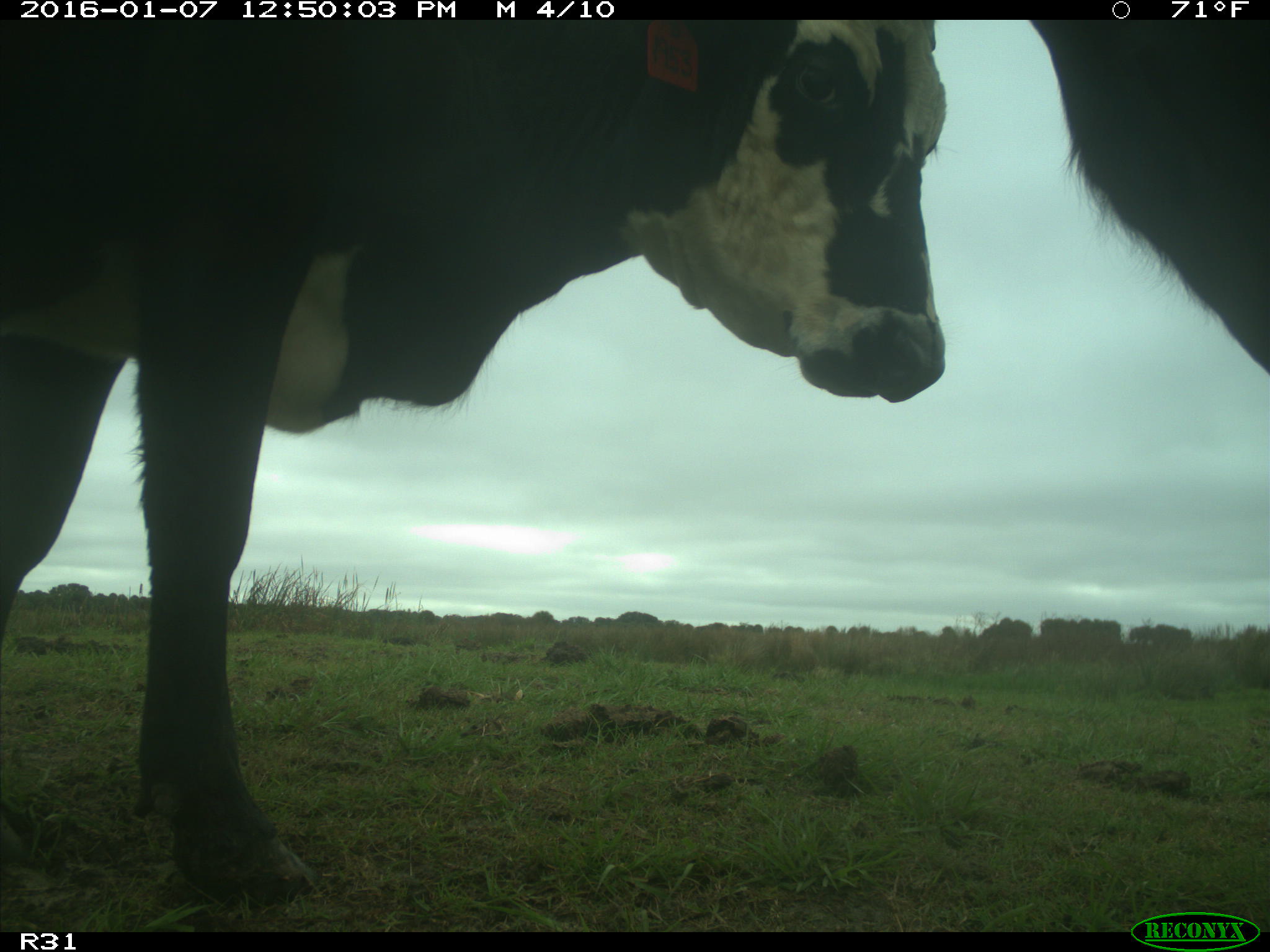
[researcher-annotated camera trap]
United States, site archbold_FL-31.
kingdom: Animalia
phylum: Chordata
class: Mammalia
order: Artiodactyla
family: Bovidae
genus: Bos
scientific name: Bos taurus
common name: domestic cow